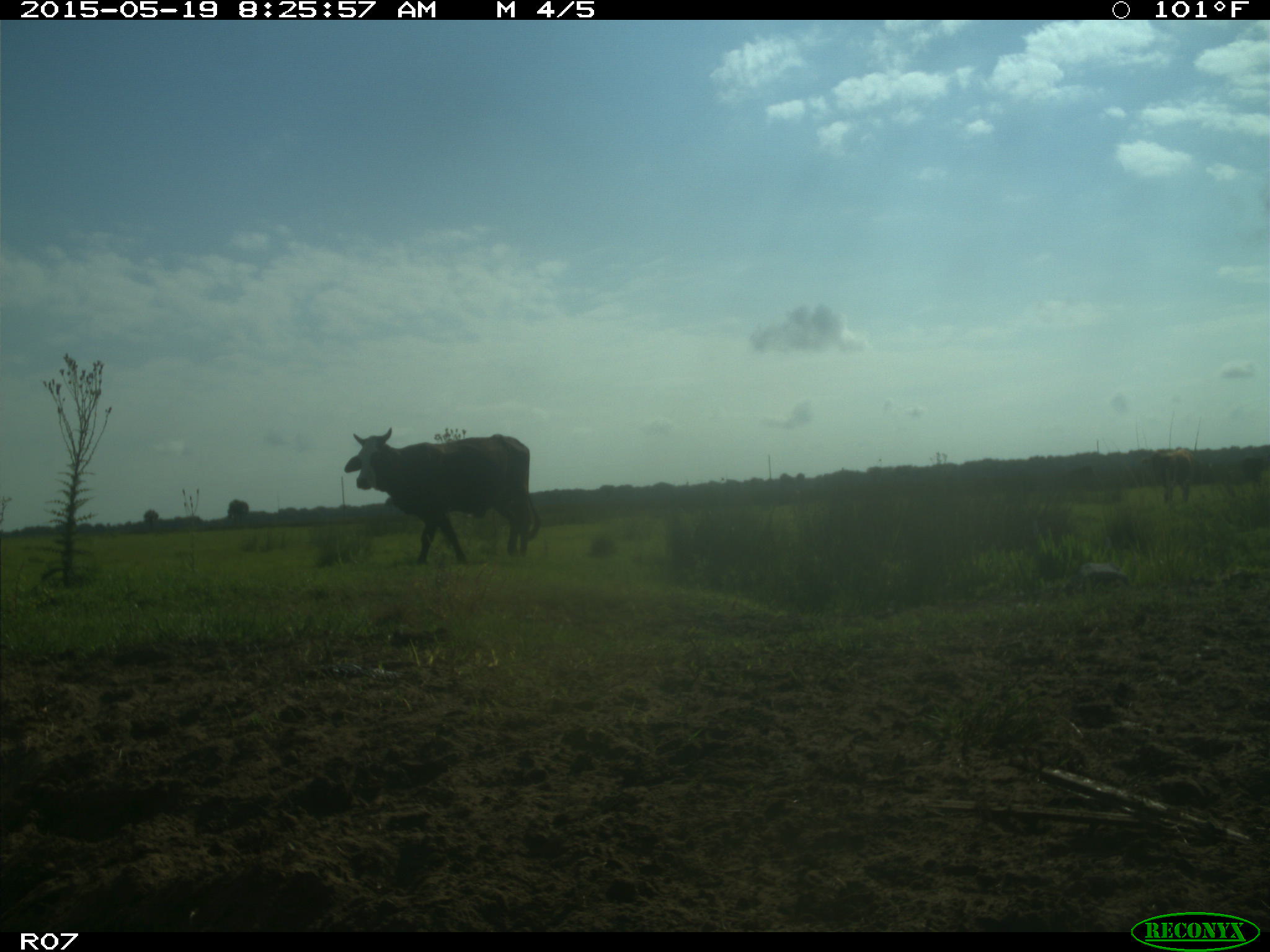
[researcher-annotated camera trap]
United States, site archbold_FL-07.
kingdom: Animalia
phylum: Chordata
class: Mammalia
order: Artiodactyla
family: Bovidae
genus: Bos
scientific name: Bos taurus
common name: domestic cow